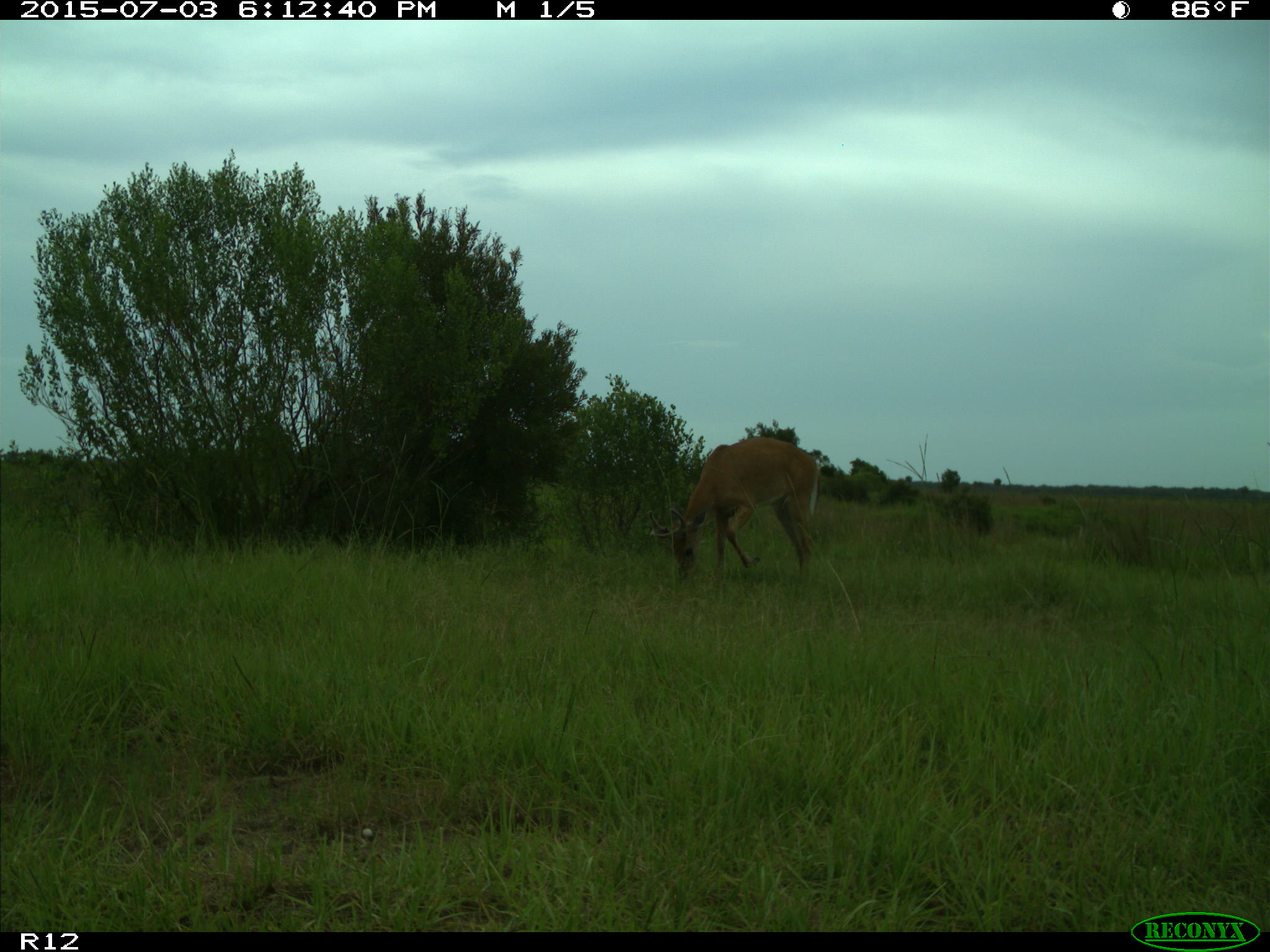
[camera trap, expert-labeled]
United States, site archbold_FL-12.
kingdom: Animalia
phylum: Chordata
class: Mammalia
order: Artiodactyla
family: Cervidae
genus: Odocoileus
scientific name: Odocoileus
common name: deer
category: unidentified deer